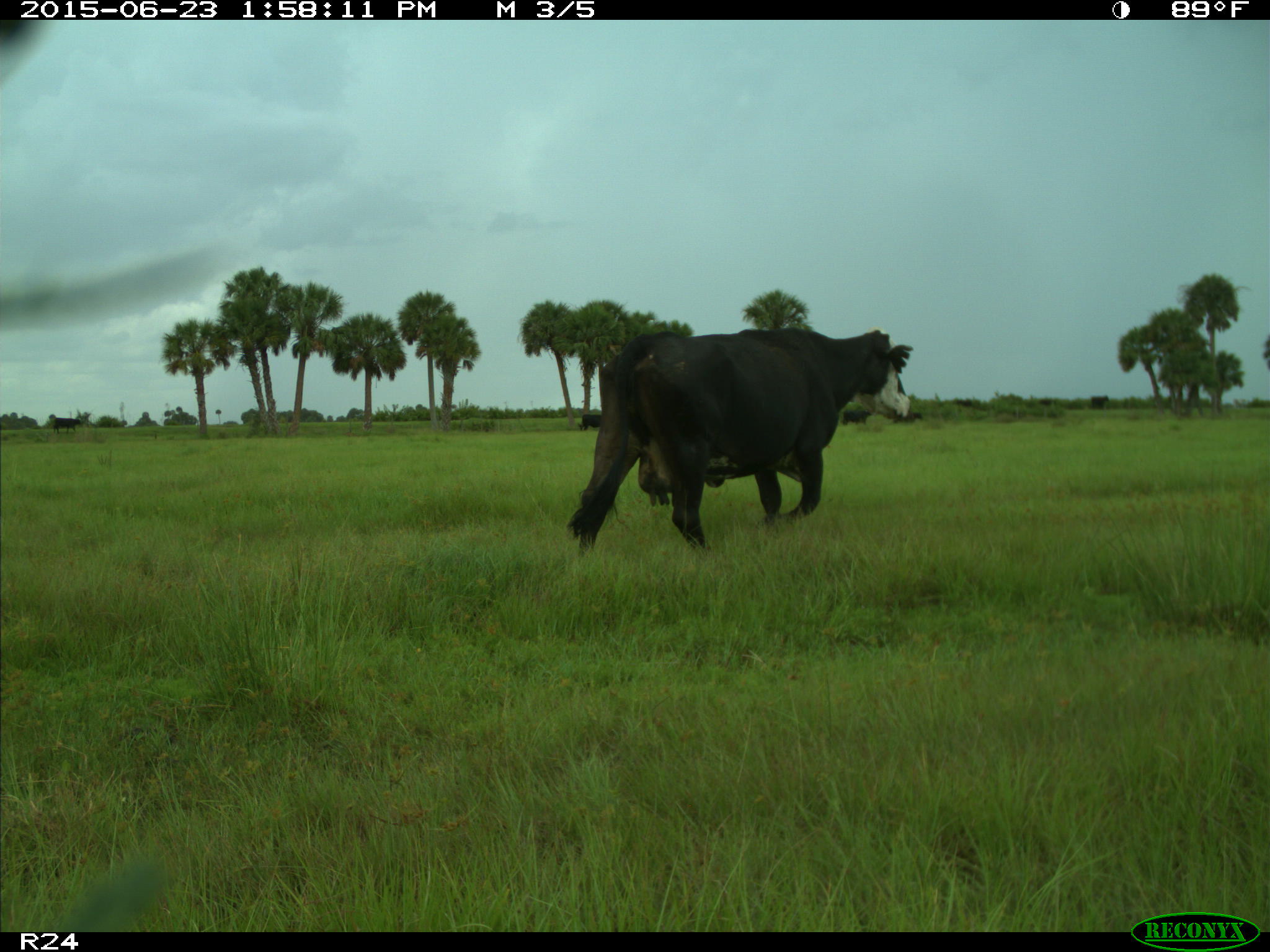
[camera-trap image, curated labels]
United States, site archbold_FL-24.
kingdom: Animalia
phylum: Chordata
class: Mammalia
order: Artiodactyla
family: Bovidae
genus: Bos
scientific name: Bos taurus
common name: domestic cow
Bos taurus (domestic cow).